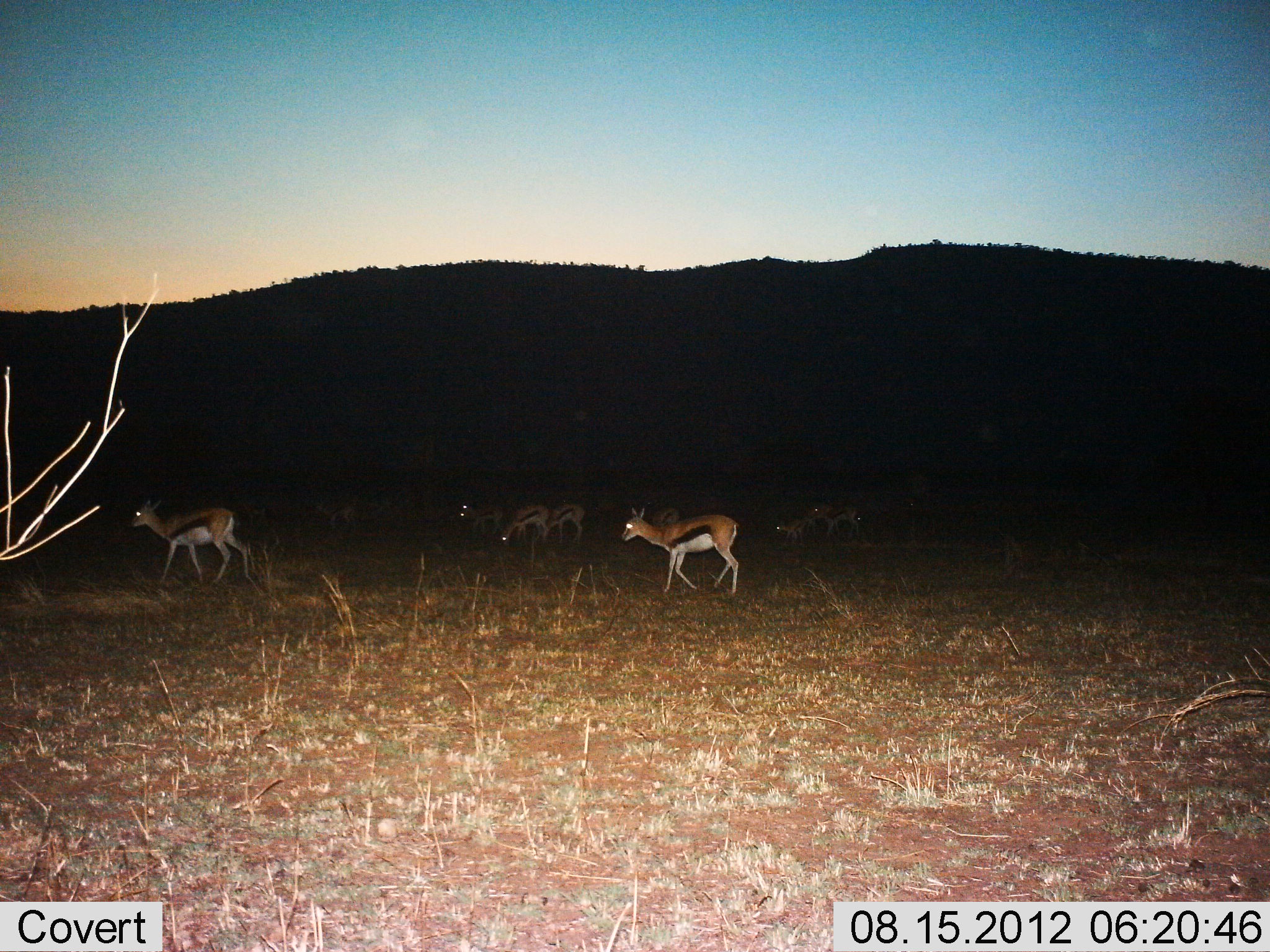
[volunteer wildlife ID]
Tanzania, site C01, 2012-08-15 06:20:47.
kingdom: Animalia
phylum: Chordata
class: Mammalia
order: Artiodactyla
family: Bovidae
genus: Eudorcas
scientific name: Eudorcas thomsonii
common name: thomson's gazelle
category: gazellethomsons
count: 9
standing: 30%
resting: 0%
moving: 90%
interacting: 0%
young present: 0%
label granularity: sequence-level